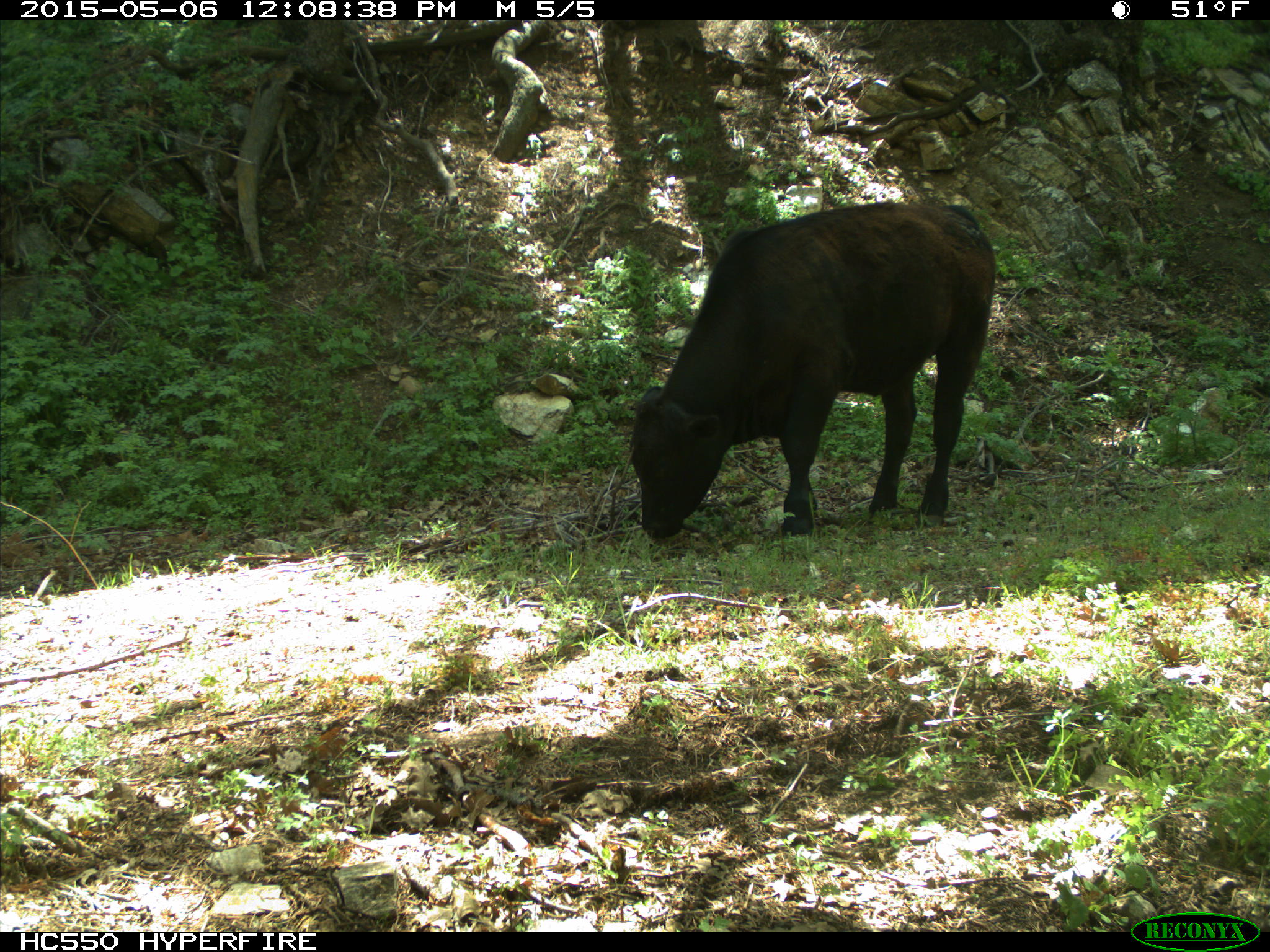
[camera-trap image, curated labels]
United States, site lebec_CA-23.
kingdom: Animalia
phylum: Chordata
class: Mammalia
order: Artiodactyla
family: Bovidae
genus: Bos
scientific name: Bos taurus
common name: domestic cow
Bos taurus (domestic cow).